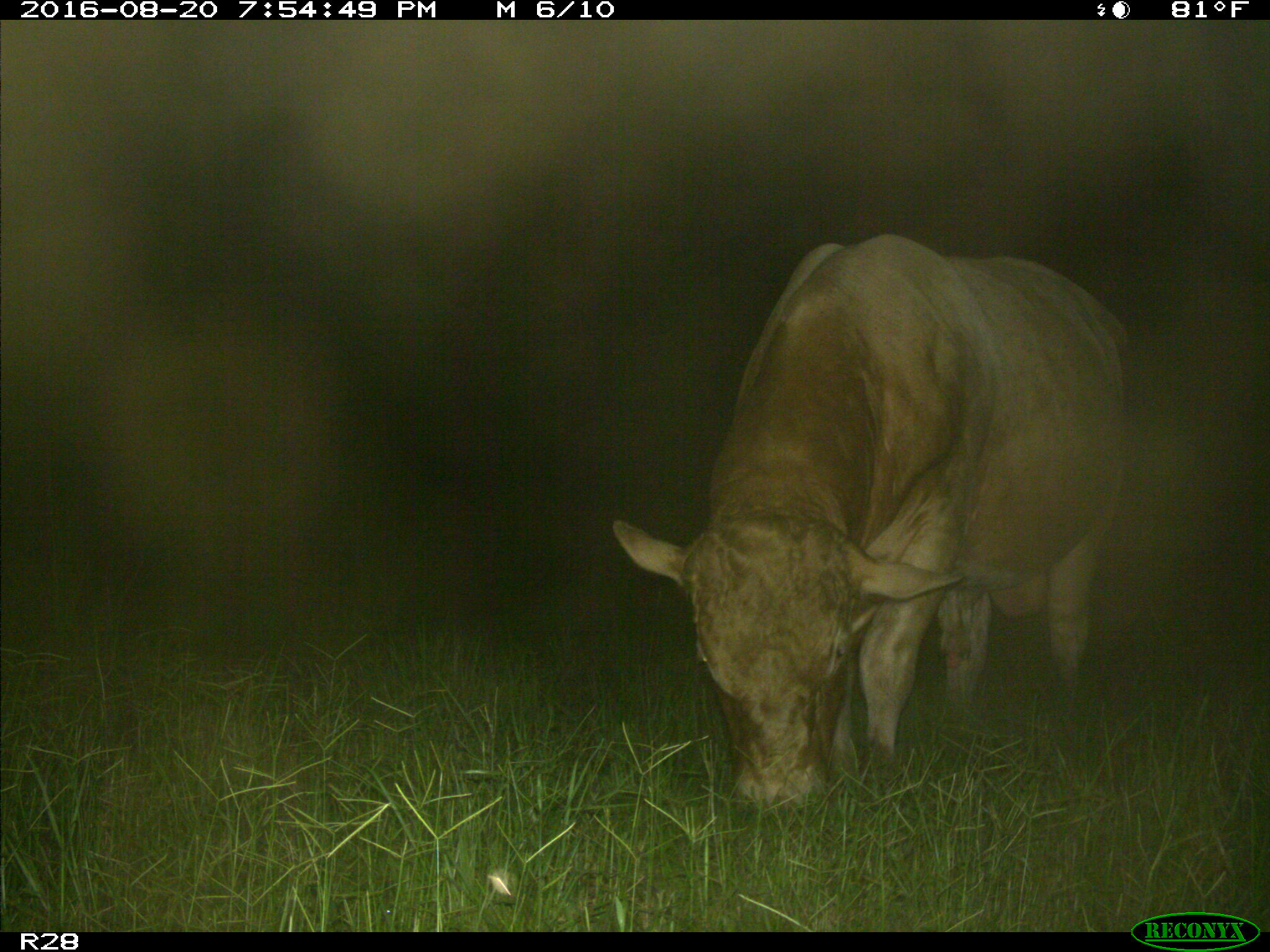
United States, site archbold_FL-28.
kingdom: Animalia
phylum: Chordata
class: Mammalia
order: Artiodactyla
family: Bovidae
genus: Bos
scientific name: Bos taurus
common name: domestic cow